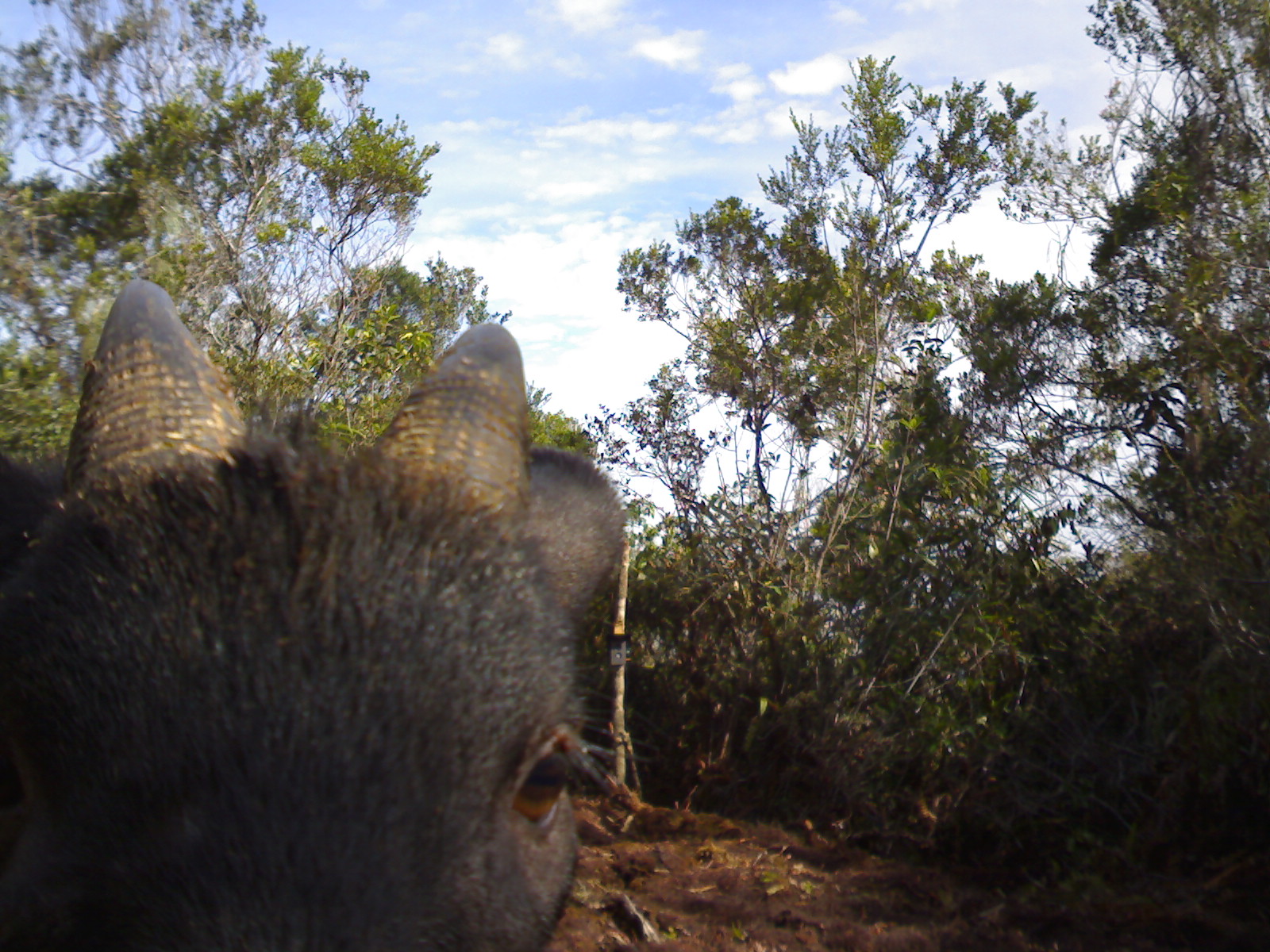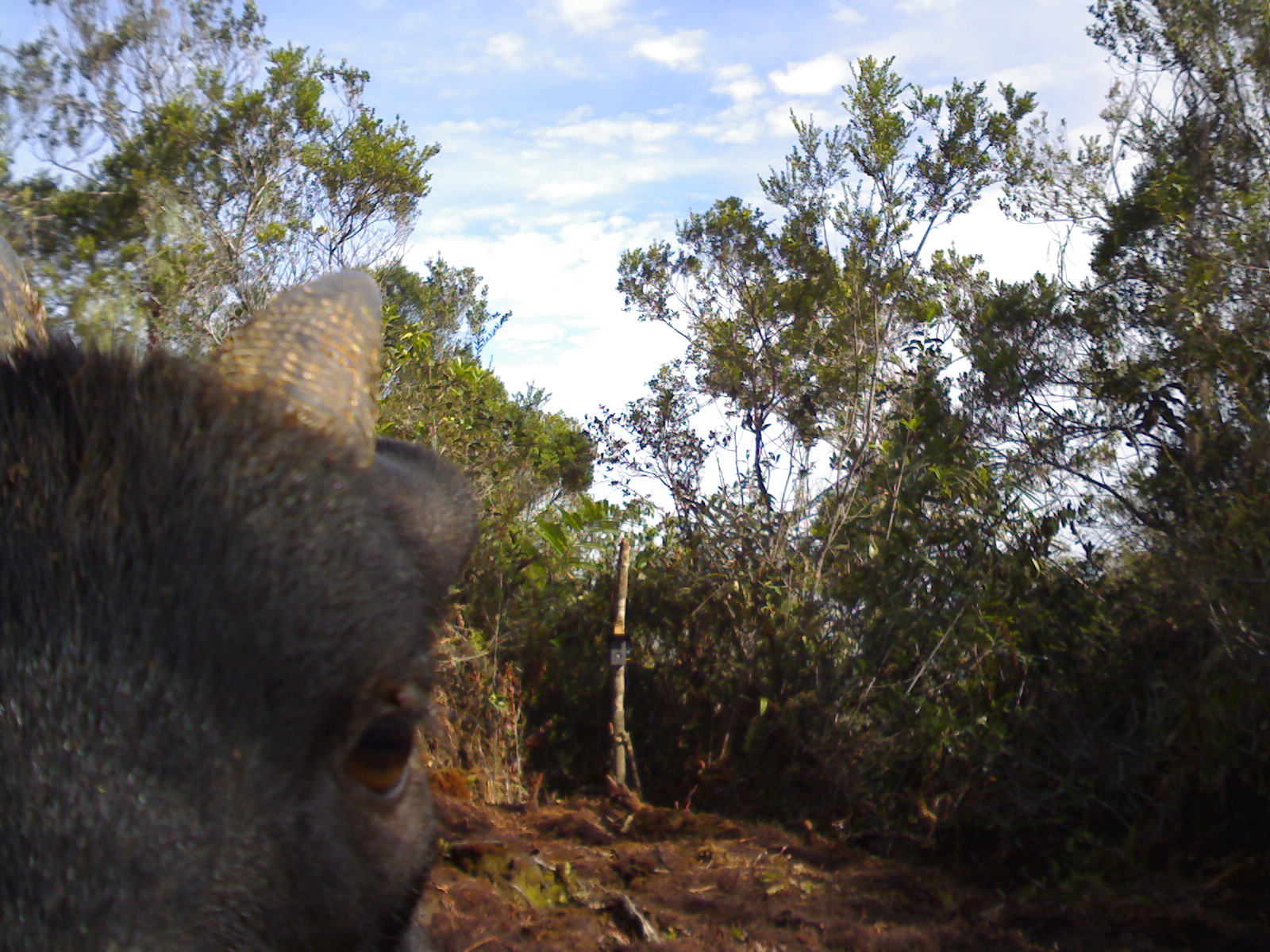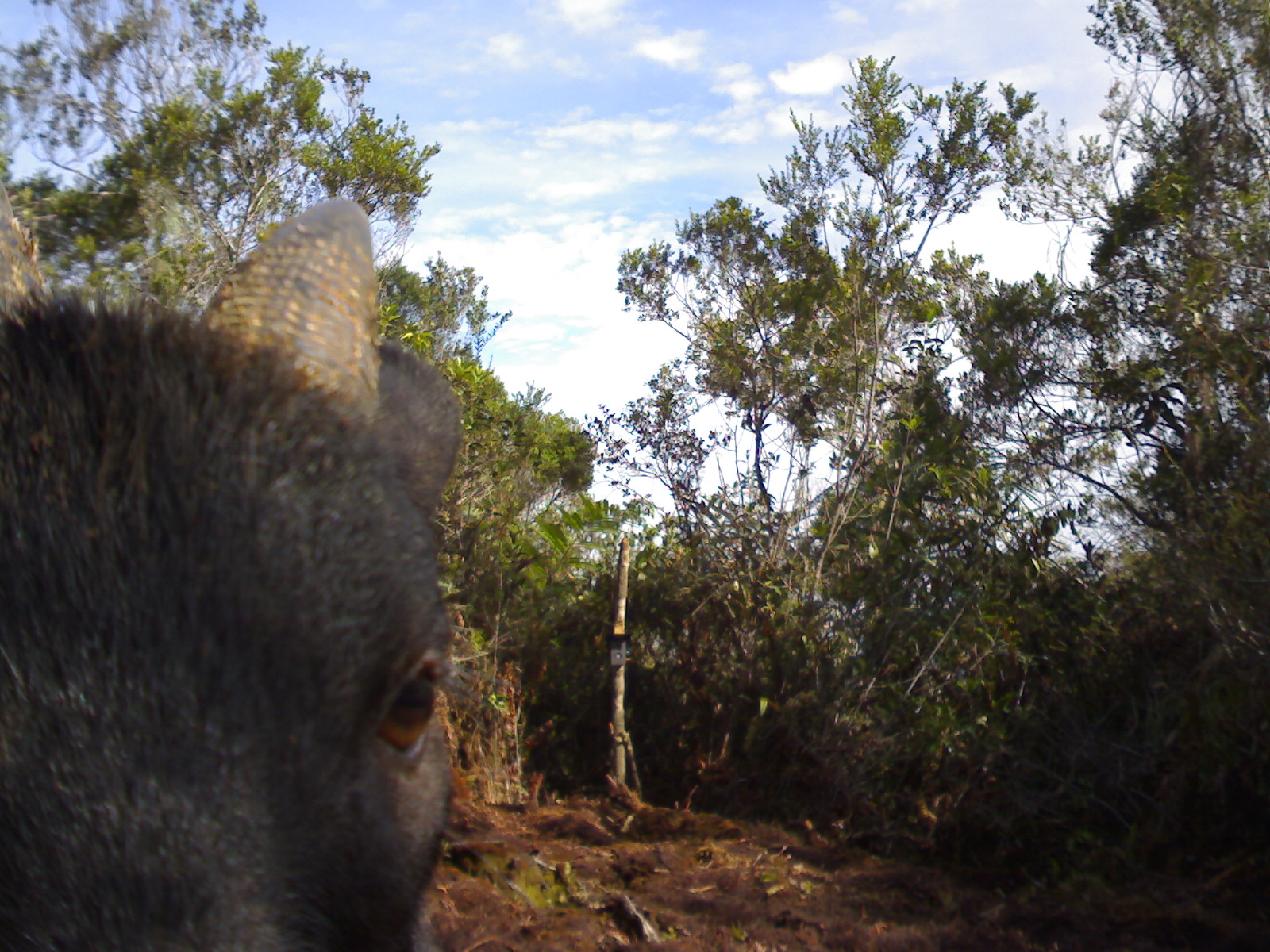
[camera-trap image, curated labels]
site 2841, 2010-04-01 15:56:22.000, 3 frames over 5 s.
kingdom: Animalia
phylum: Chordata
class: Mammalia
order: Artiodactyla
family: Bovidae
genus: Capricornis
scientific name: Capricornis sumatraensis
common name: southern serow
Capricornis sumatraensis (southern serow), count 1, sex male.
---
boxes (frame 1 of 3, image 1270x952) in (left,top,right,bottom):
capricornis sumatraensis: (0,277,631,951)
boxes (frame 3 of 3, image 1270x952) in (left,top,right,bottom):
capricornis sumatraensis: (0,186,499,952)